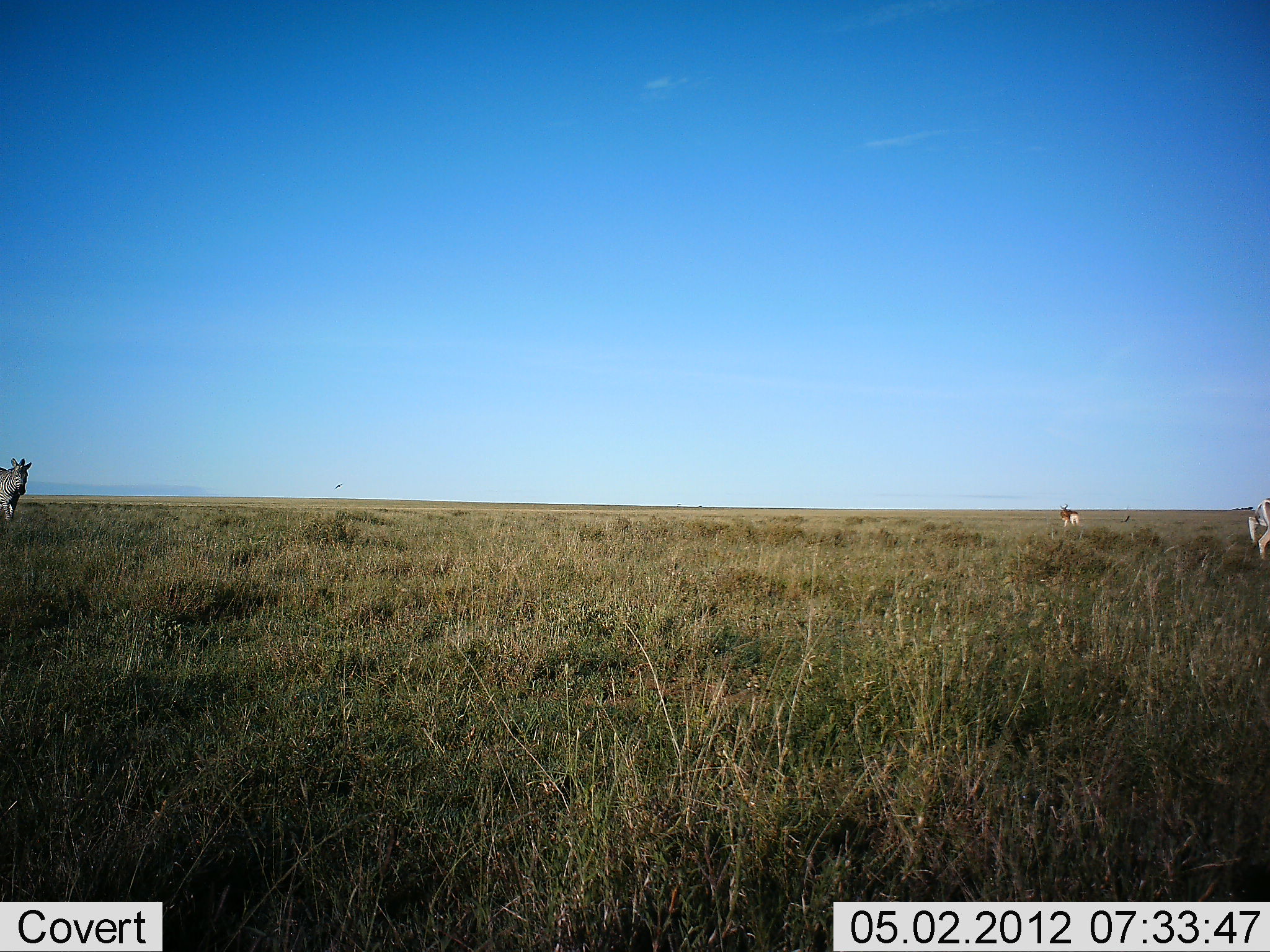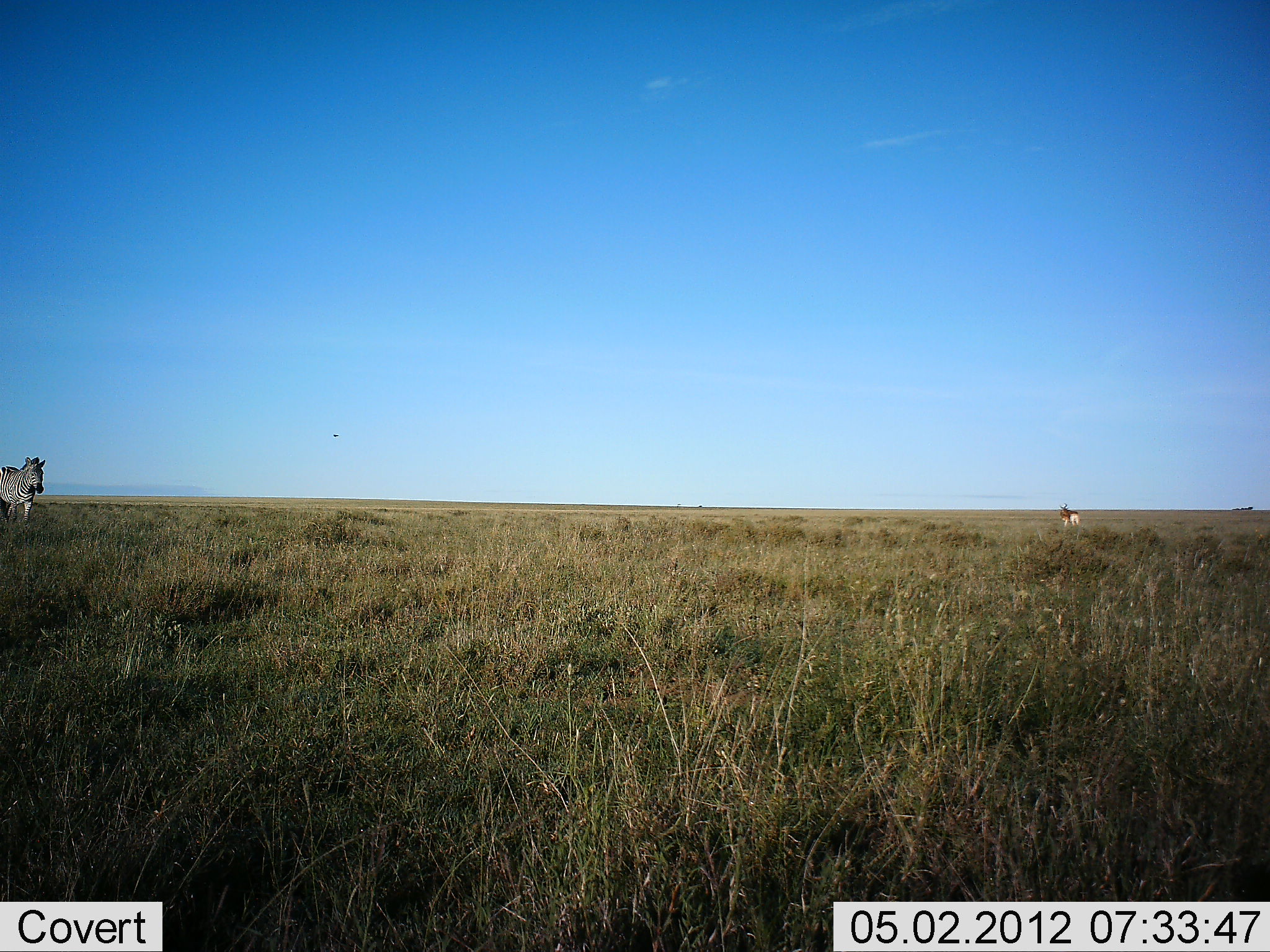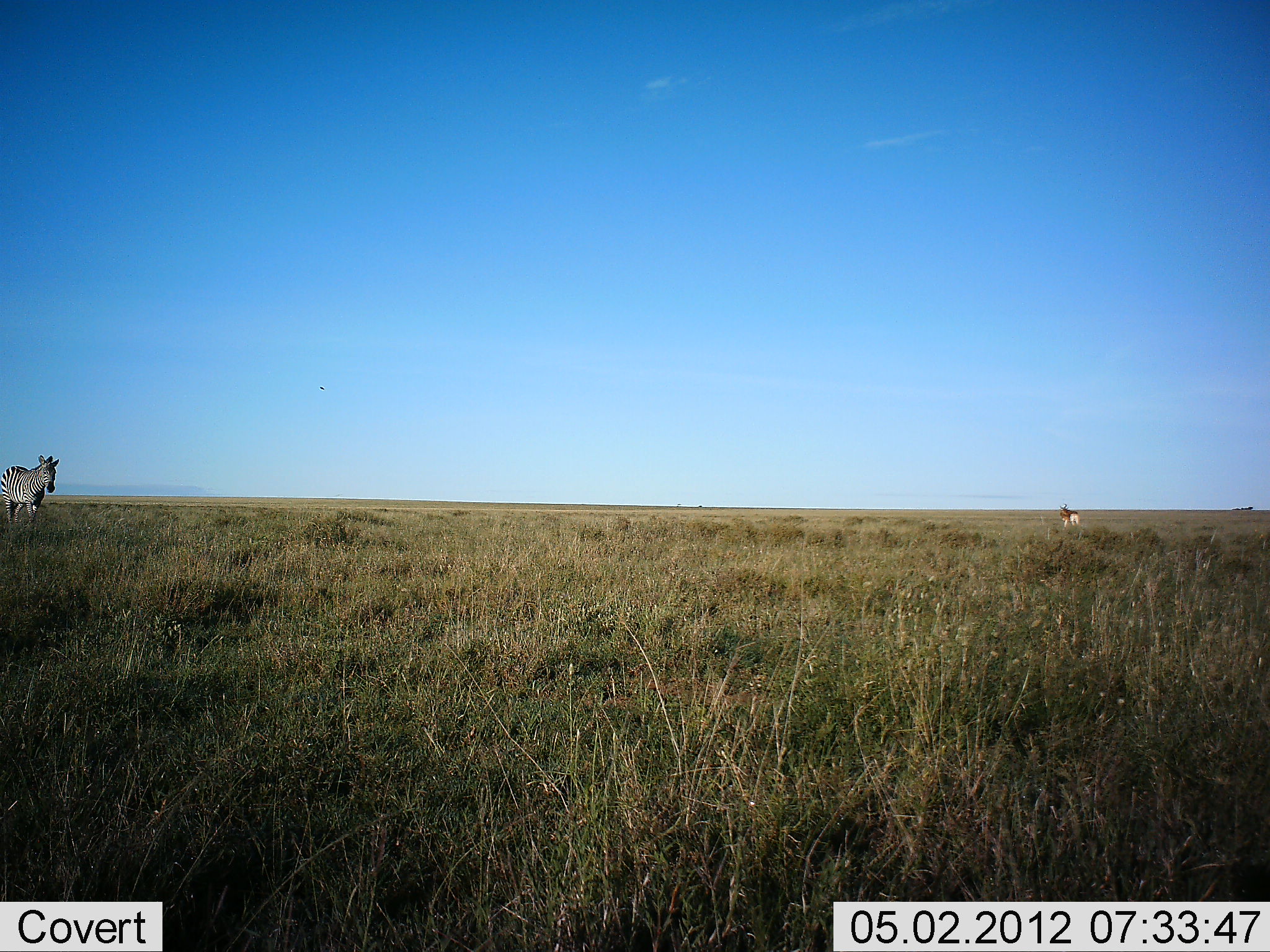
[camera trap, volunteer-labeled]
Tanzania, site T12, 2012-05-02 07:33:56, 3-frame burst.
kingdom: Animalia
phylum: Chordata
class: Mammalia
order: Perissodactyla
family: Equidae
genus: Equus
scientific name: Equus quagga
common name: plains zebra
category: zebra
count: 1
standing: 6%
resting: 0%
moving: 94%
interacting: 0%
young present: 0%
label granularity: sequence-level